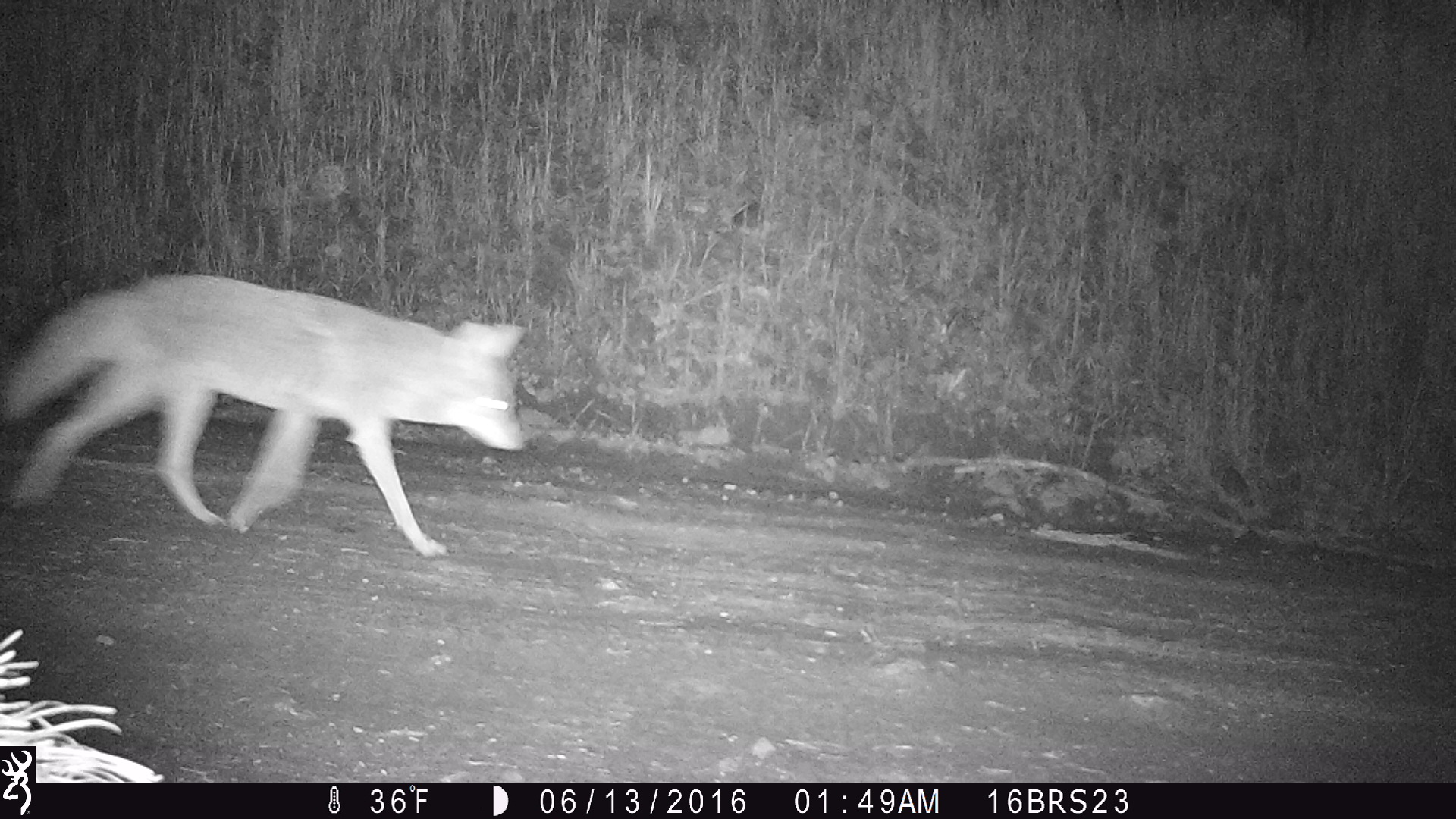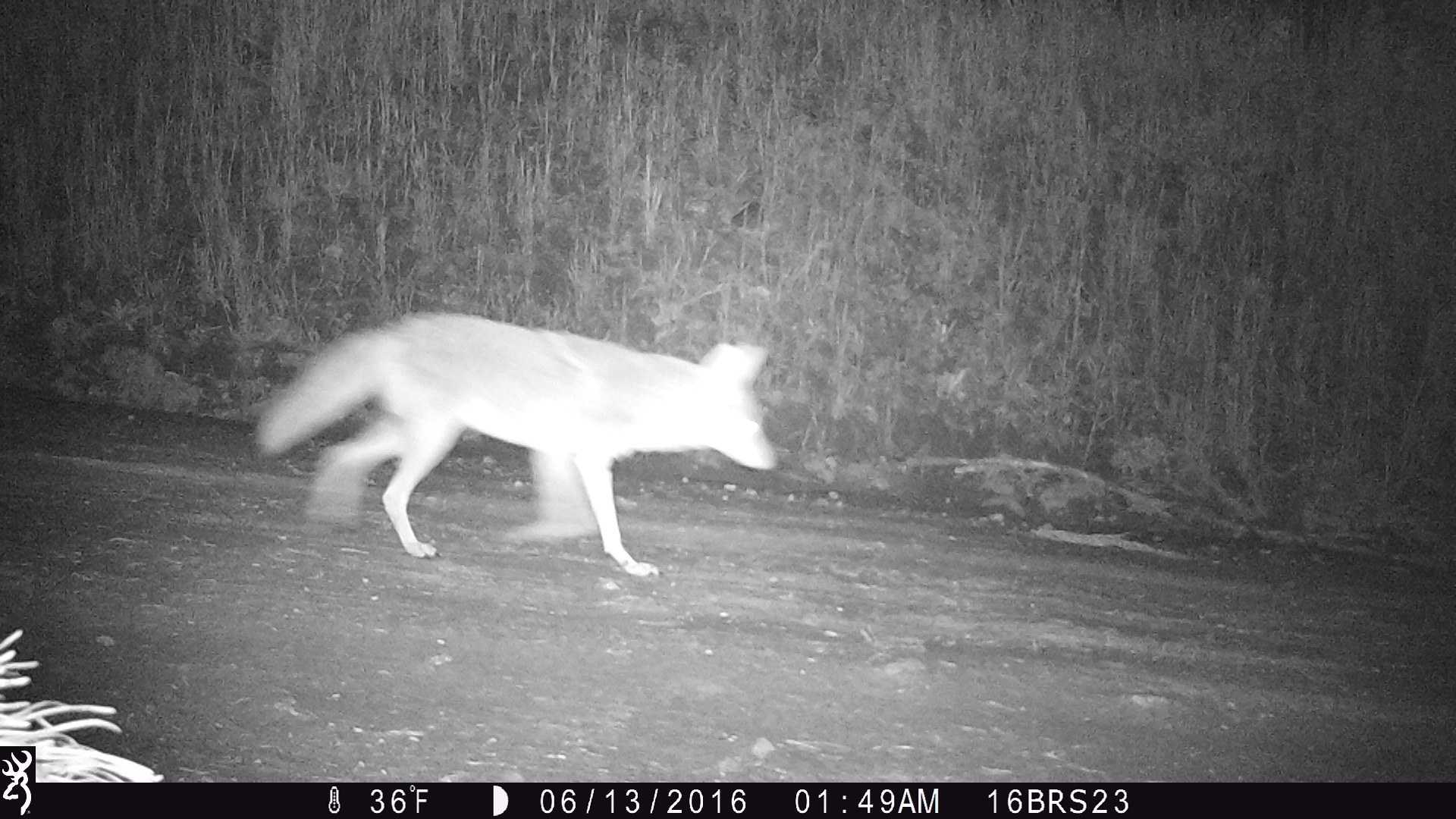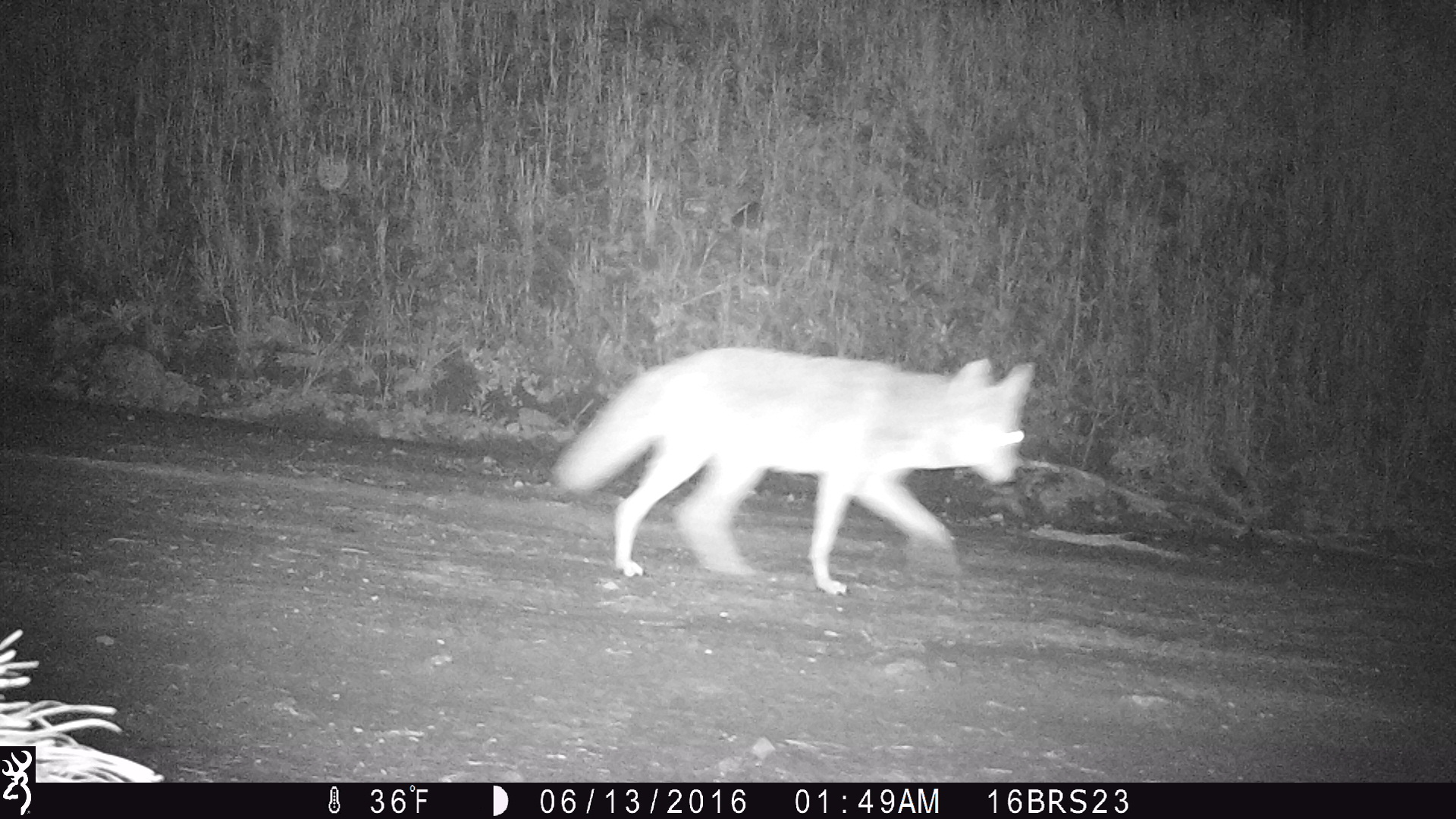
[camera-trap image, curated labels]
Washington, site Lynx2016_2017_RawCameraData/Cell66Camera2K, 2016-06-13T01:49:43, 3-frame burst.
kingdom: Animalia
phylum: Chordata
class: Mammalia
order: Carnivora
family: Canidae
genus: Canis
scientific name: Canis latrans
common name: coyote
Canis latrans (coyote). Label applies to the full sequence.